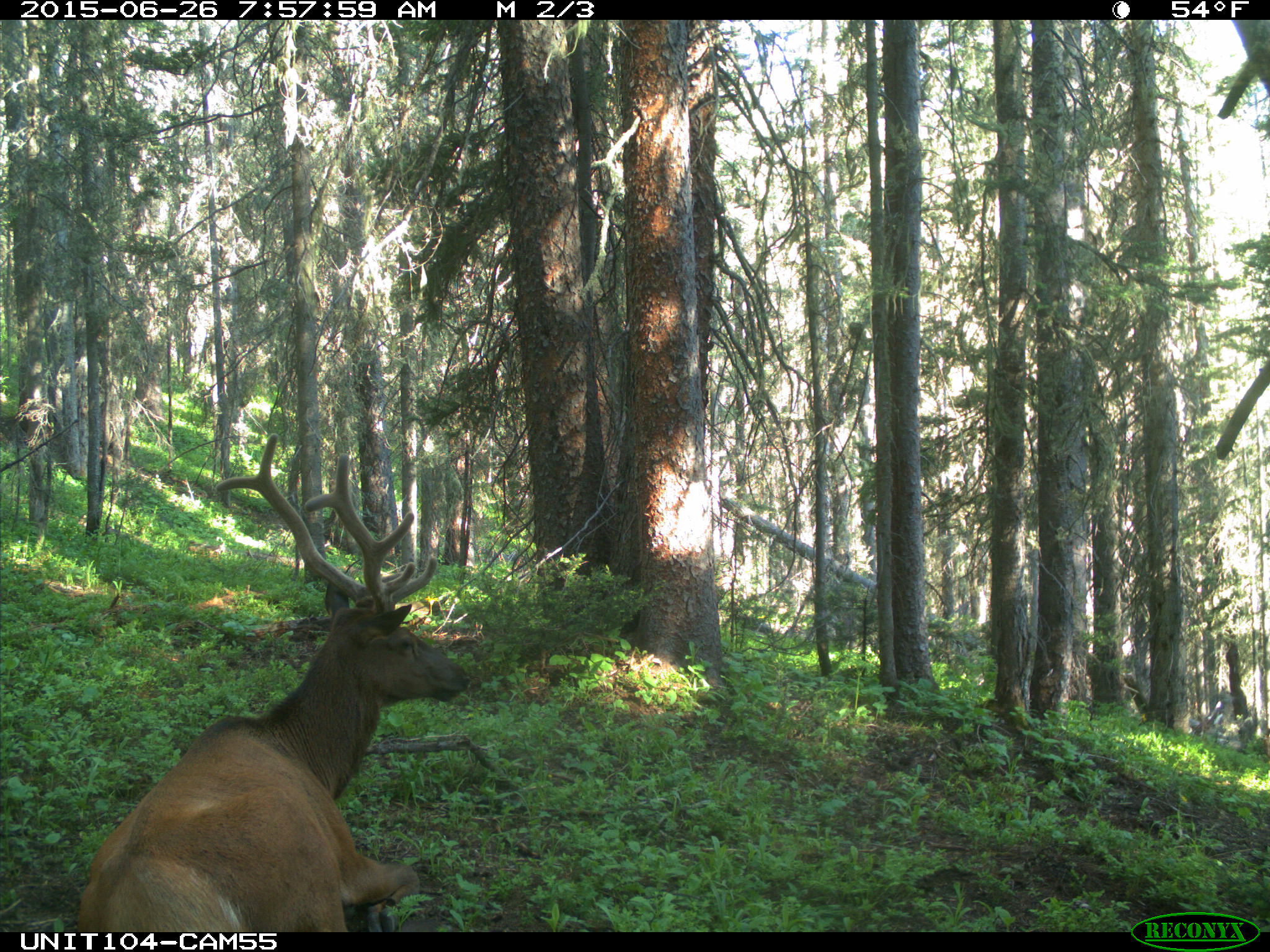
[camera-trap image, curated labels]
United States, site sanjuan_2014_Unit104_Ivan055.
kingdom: Animalia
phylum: Chordata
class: Mammalia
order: Artiodactyla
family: Cervidae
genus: Cervus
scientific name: Cervus elaphus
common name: red deer